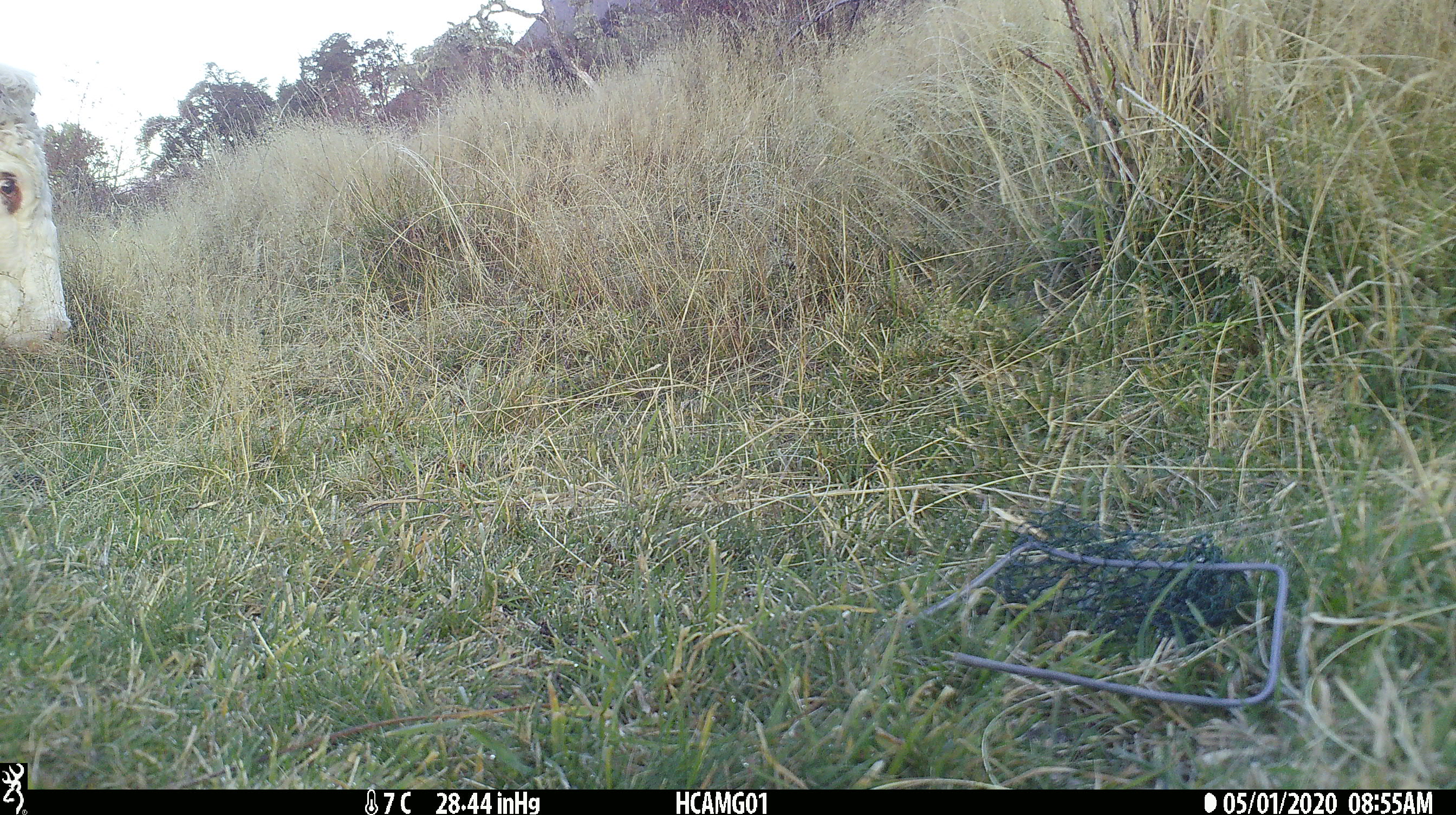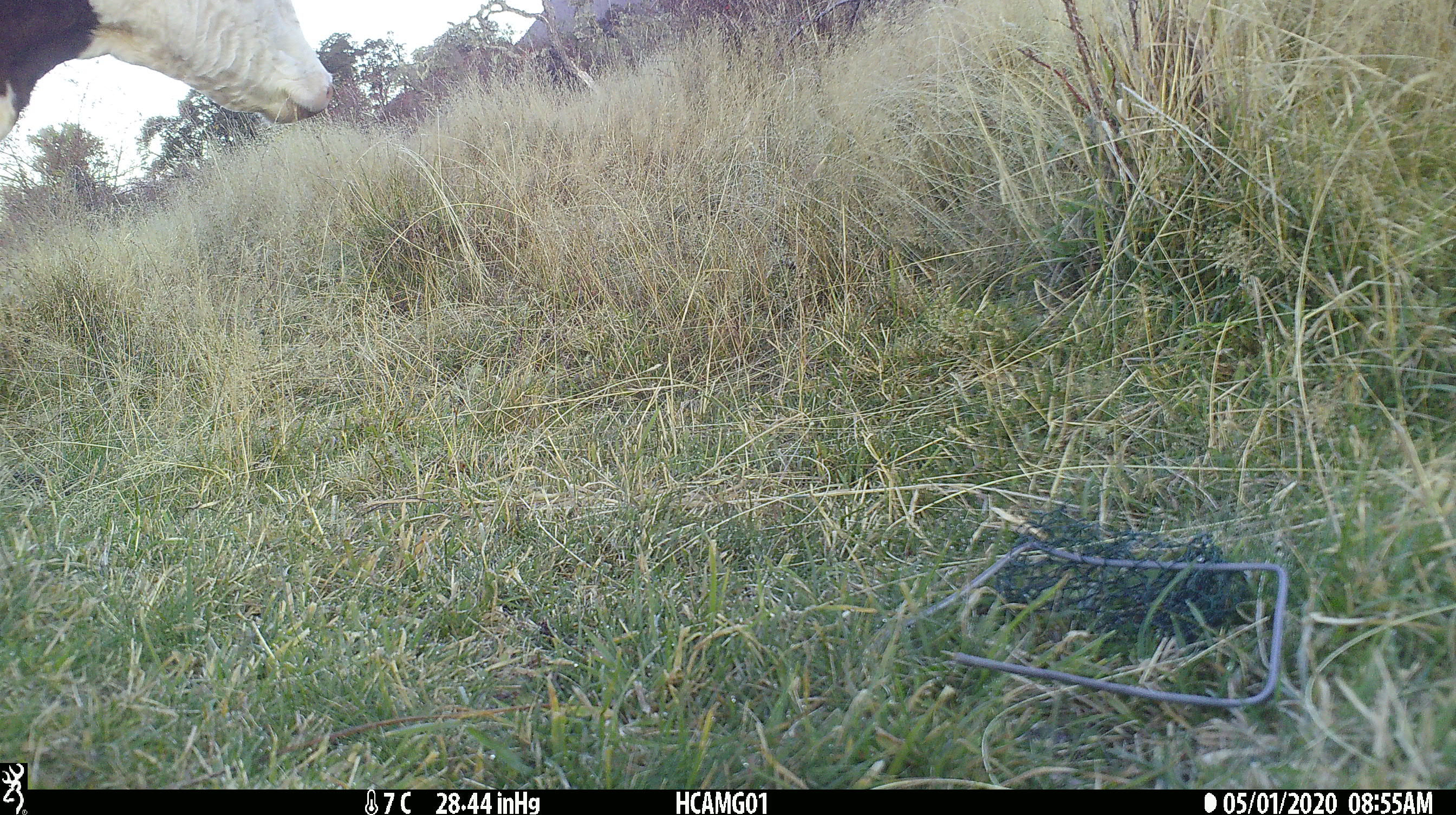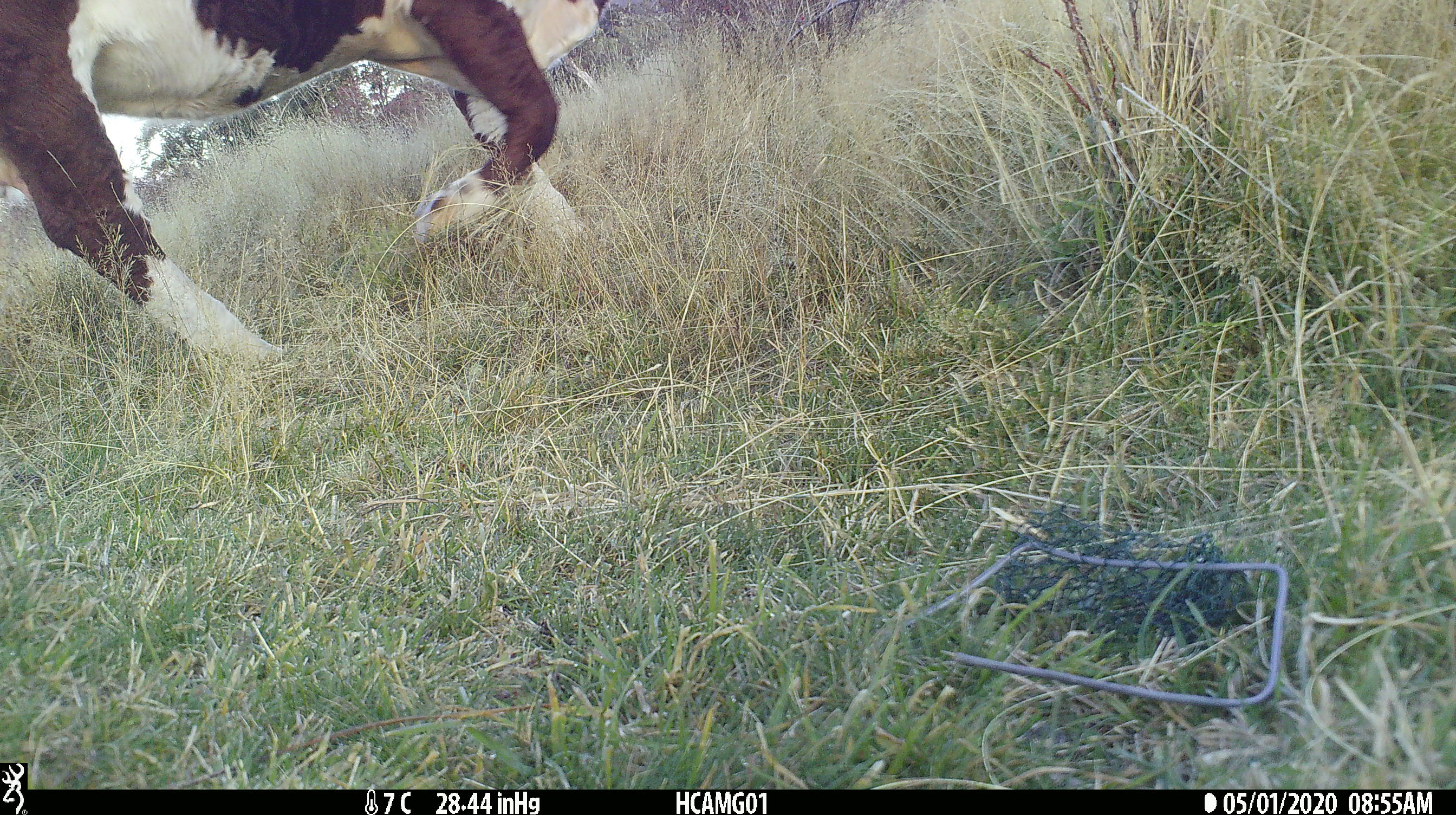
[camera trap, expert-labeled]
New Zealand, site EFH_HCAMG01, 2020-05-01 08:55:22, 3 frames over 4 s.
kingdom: Animalia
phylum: Chordata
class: Mammalia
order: Artiodactyla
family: Bovidae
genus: Bos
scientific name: Bos taurus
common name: domestic cow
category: cow